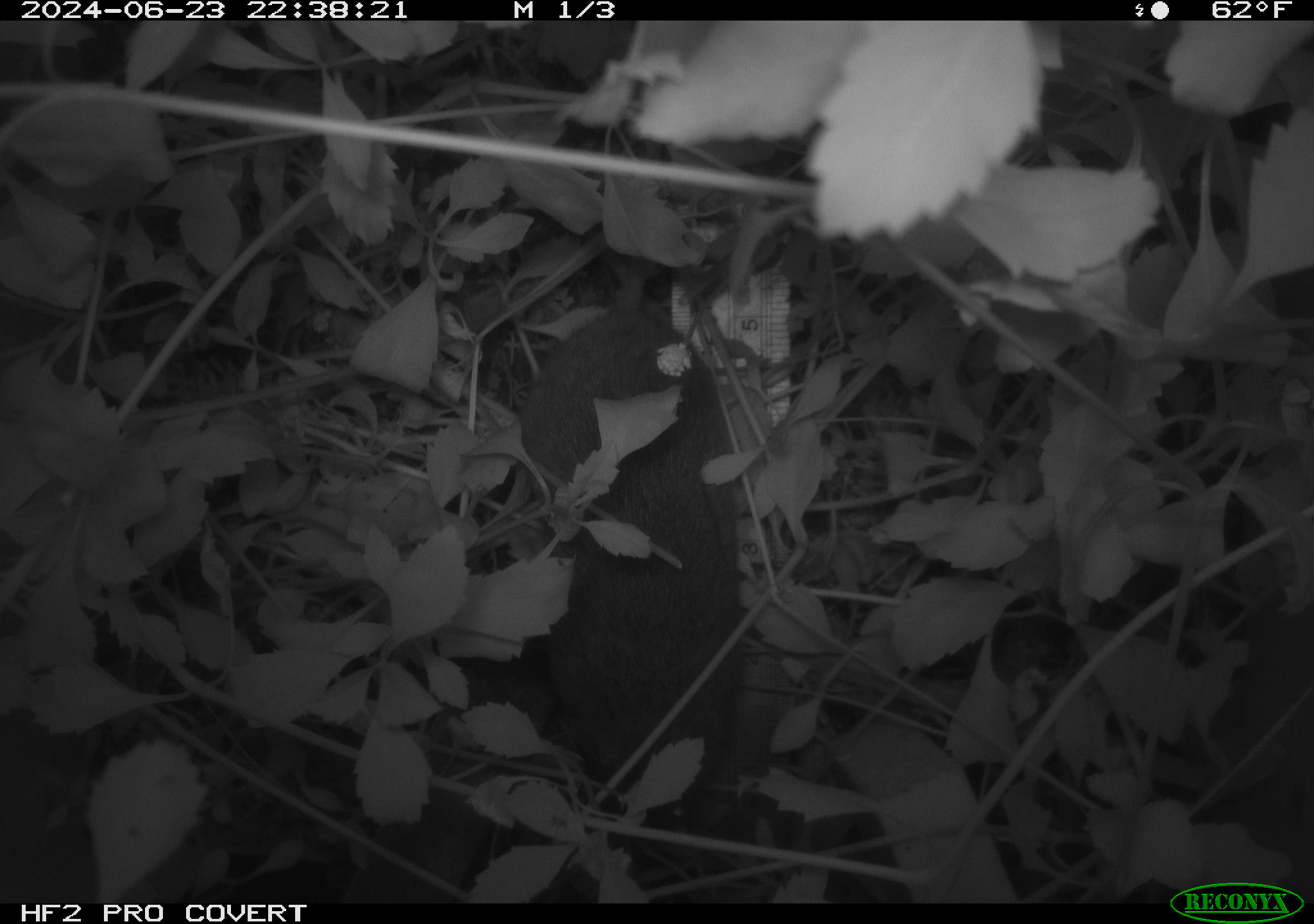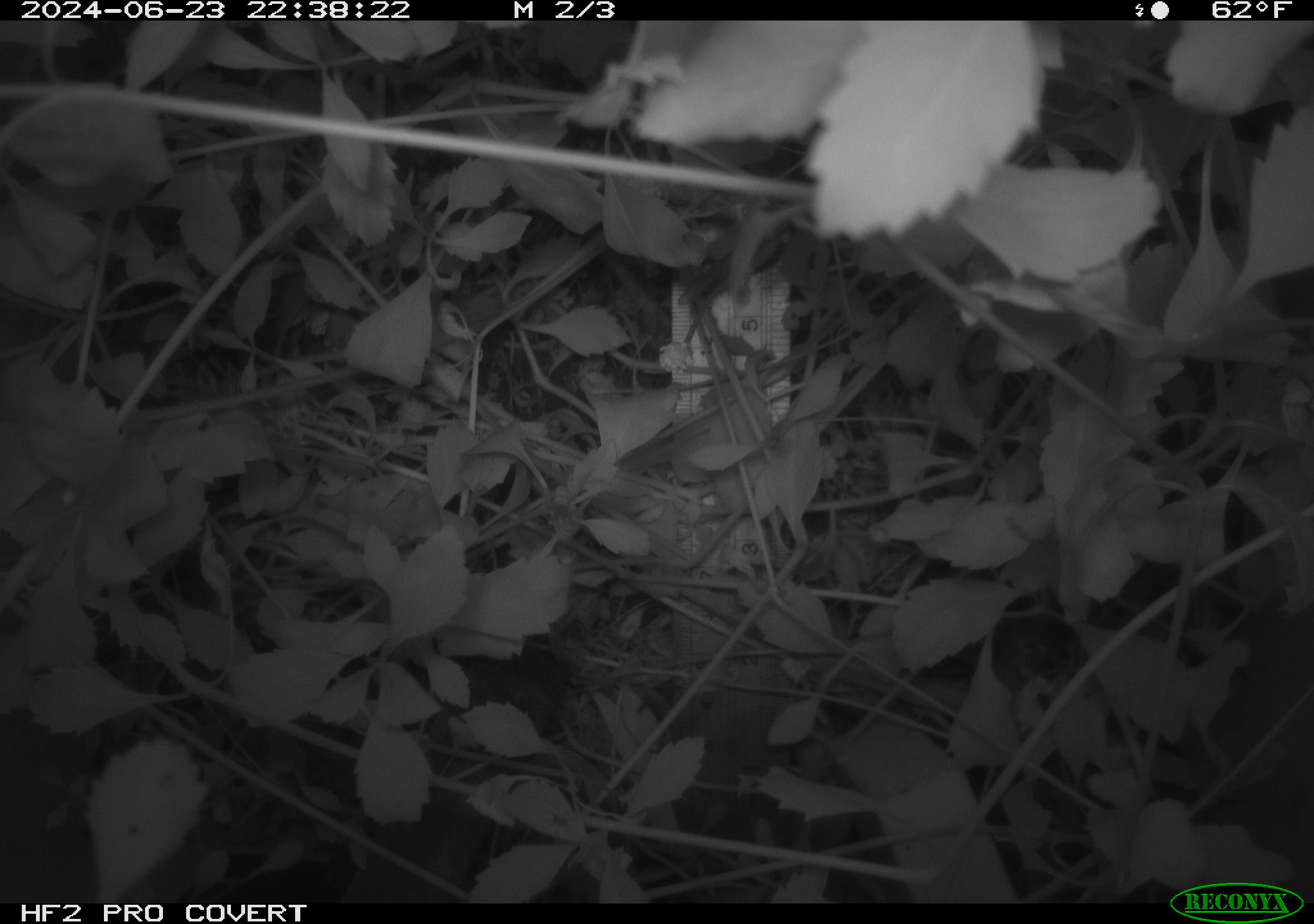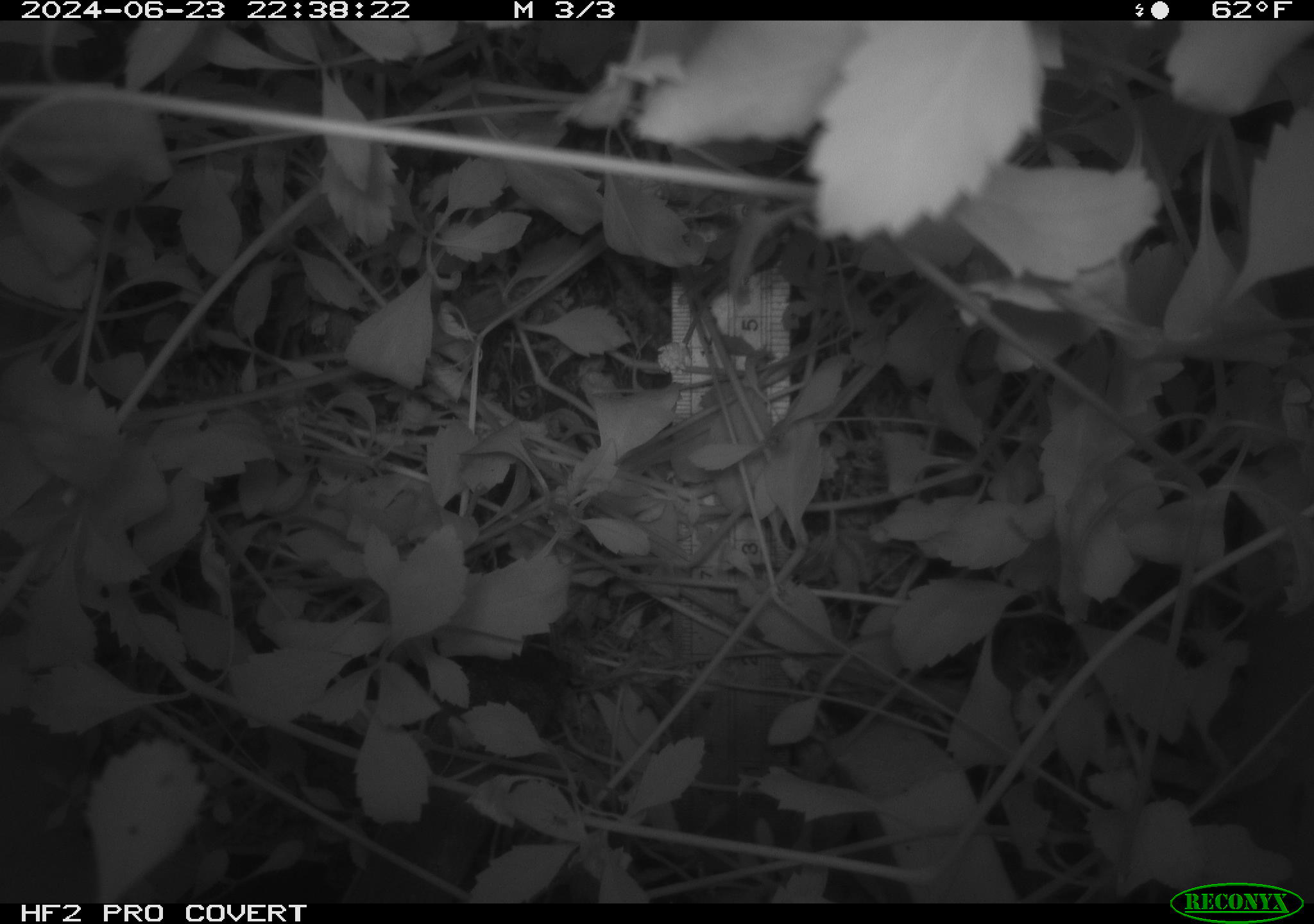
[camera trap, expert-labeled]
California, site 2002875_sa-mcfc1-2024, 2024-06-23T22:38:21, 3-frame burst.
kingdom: Animalia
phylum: Chordata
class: Mammalia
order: Rodentia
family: Cricetidae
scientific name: Arvicolinae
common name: voles, lemmings, and muskrats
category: arvicolinae subfamily